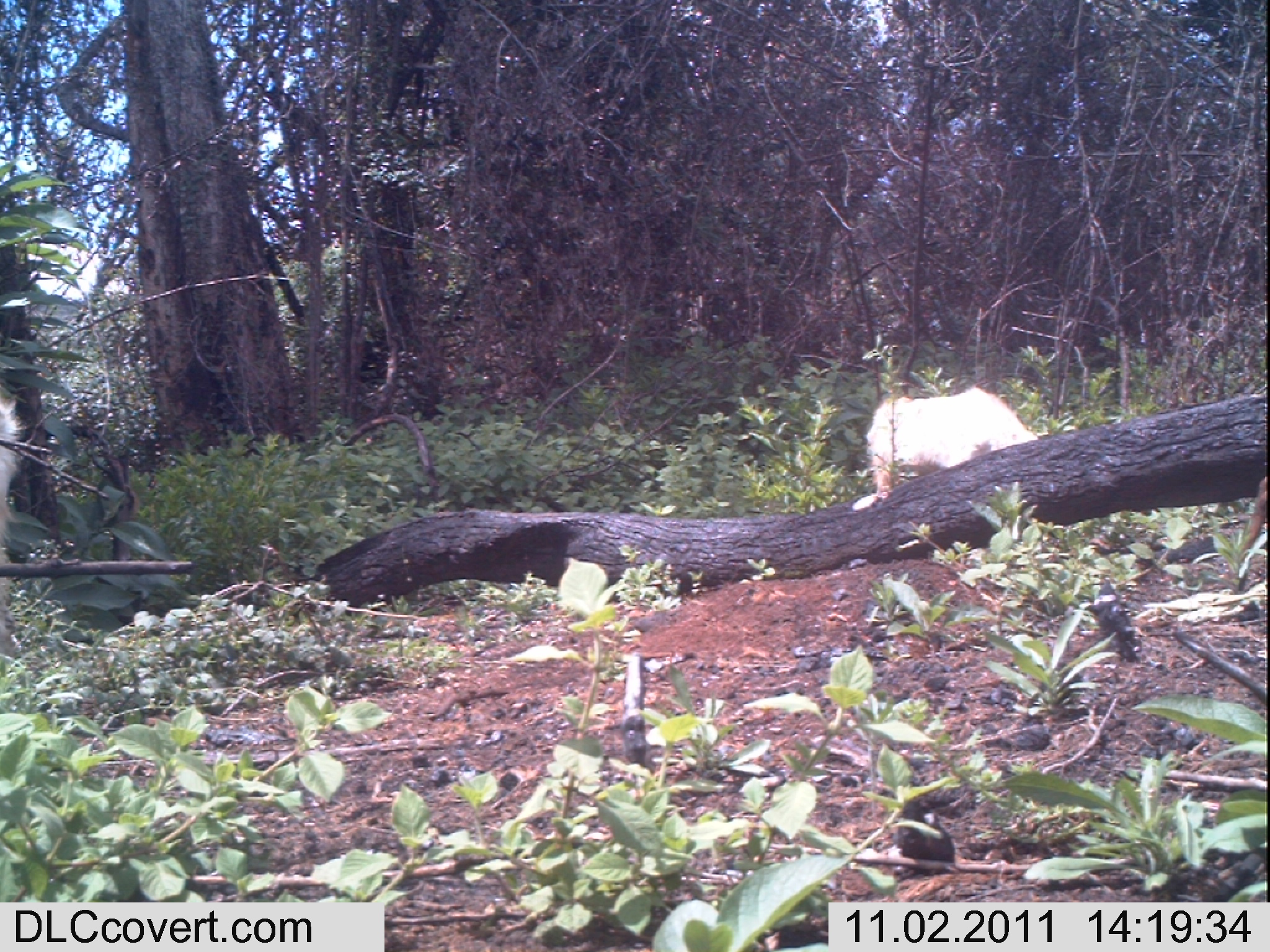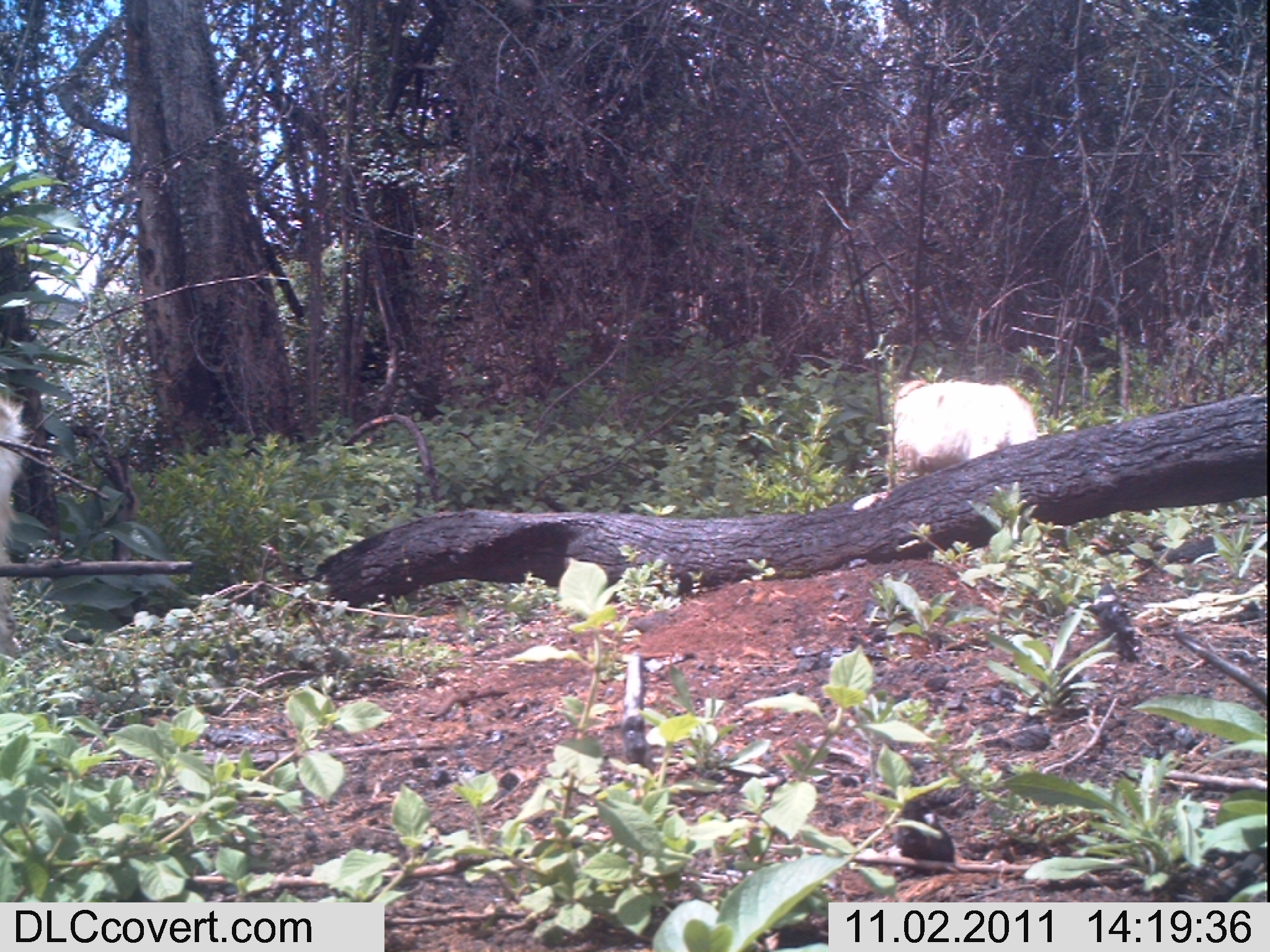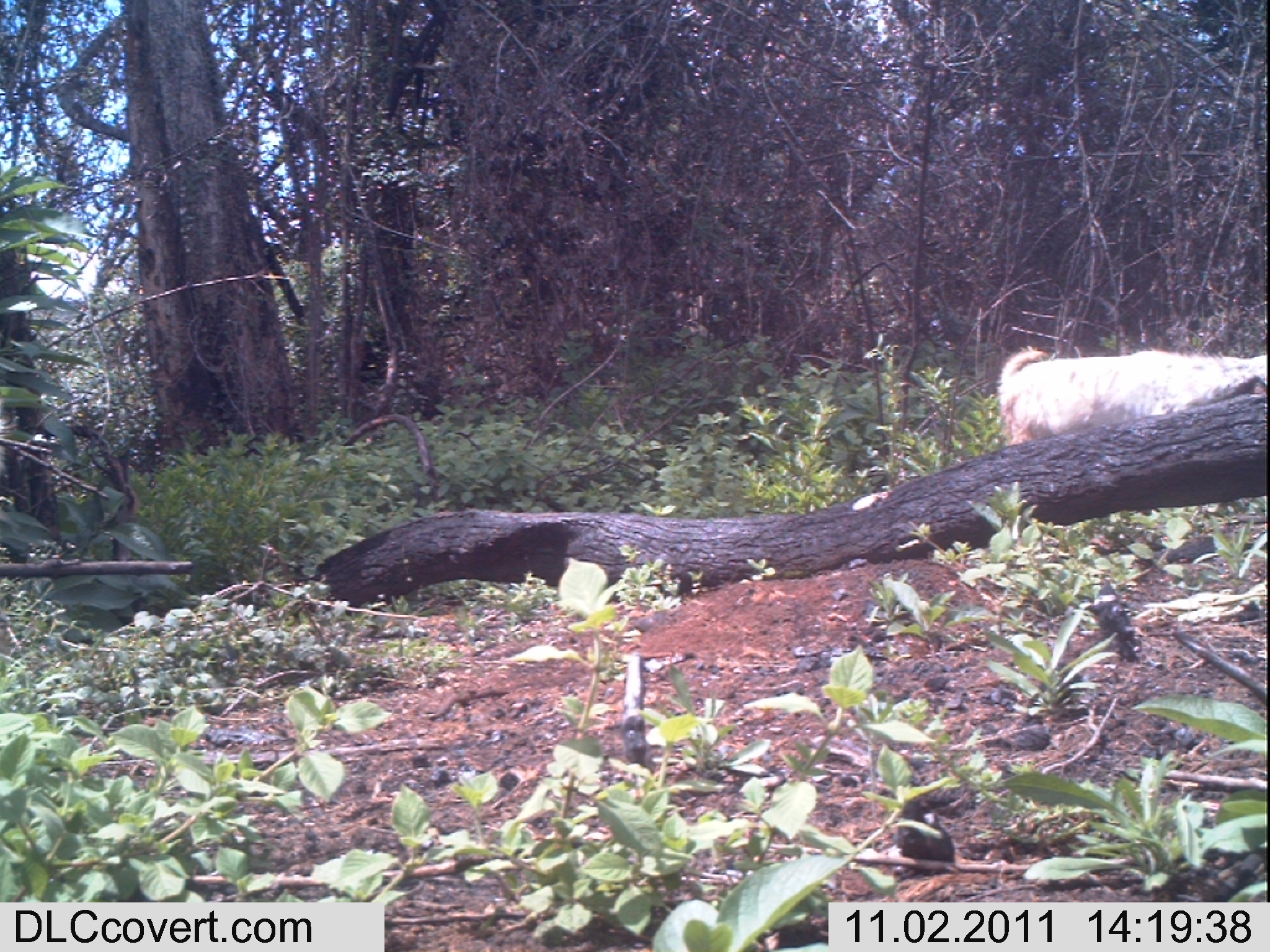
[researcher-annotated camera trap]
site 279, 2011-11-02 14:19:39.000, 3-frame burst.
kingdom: Animalia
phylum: Chordata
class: Mammalia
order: Artiodactyla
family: Bovidae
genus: Capra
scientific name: Capra aegagrus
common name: wild goat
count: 2